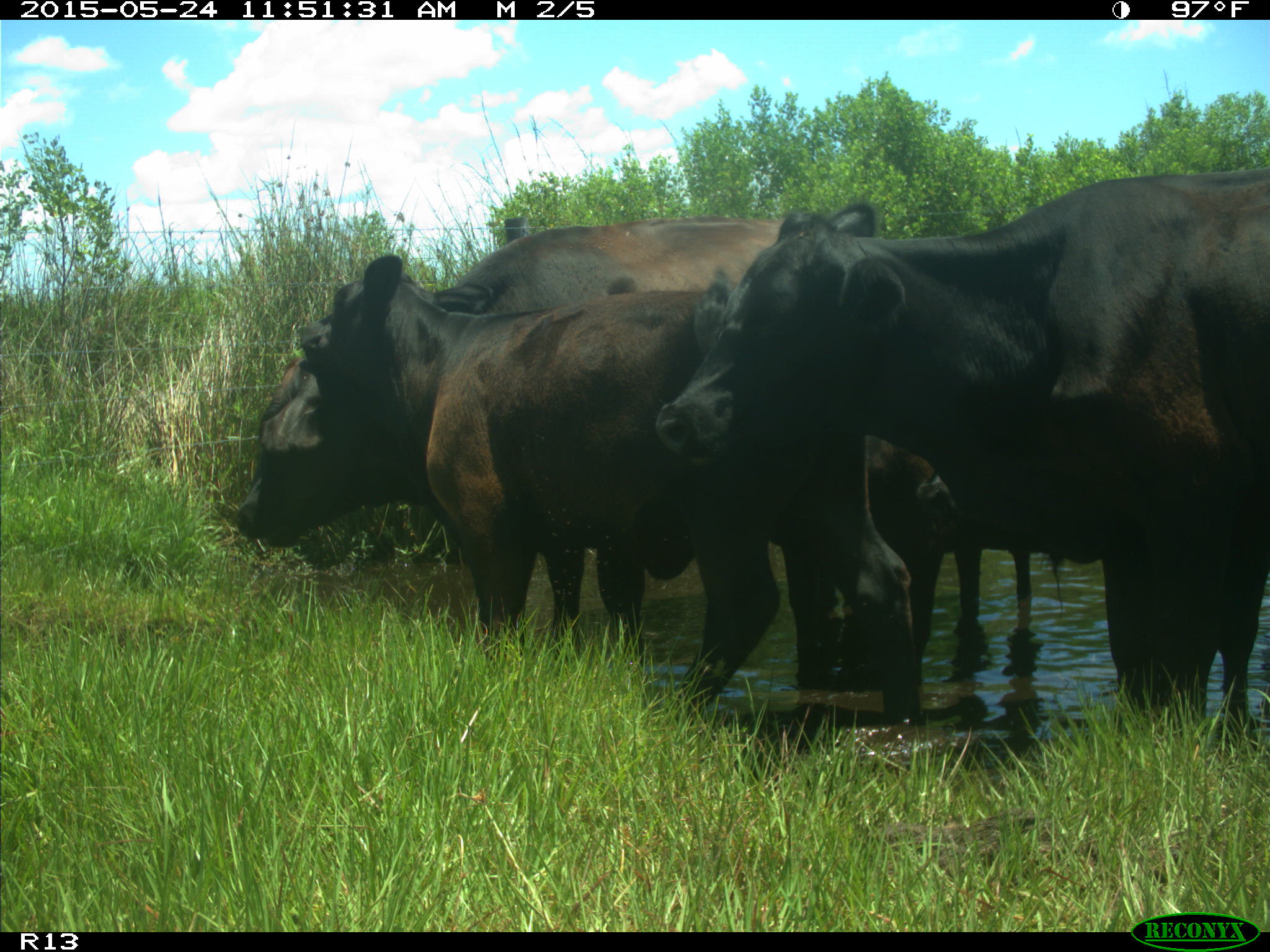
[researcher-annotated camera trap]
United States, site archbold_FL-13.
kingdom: Animalia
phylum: Chordata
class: Mammalia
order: Artiodactyla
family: Bovidae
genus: Bos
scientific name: Bos taurus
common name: domestic cow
Bos taurus (domestic cow).